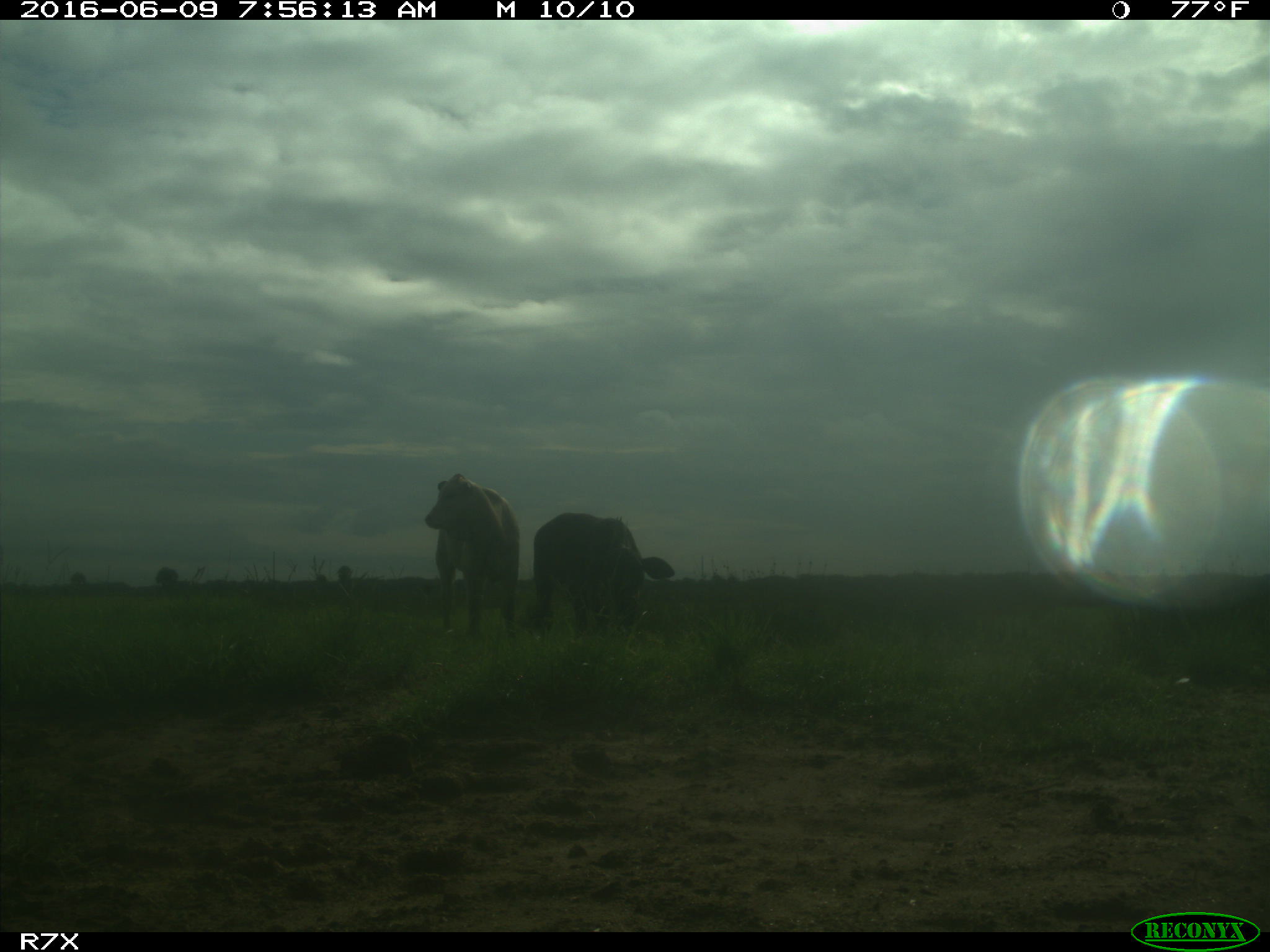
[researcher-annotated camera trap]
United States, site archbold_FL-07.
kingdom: Animalia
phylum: Chordata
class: Mammalia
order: Artiodactyla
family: Bovidae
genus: Bos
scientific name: Bos taurus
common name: domestic cow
Bos taurus (domestic cow).